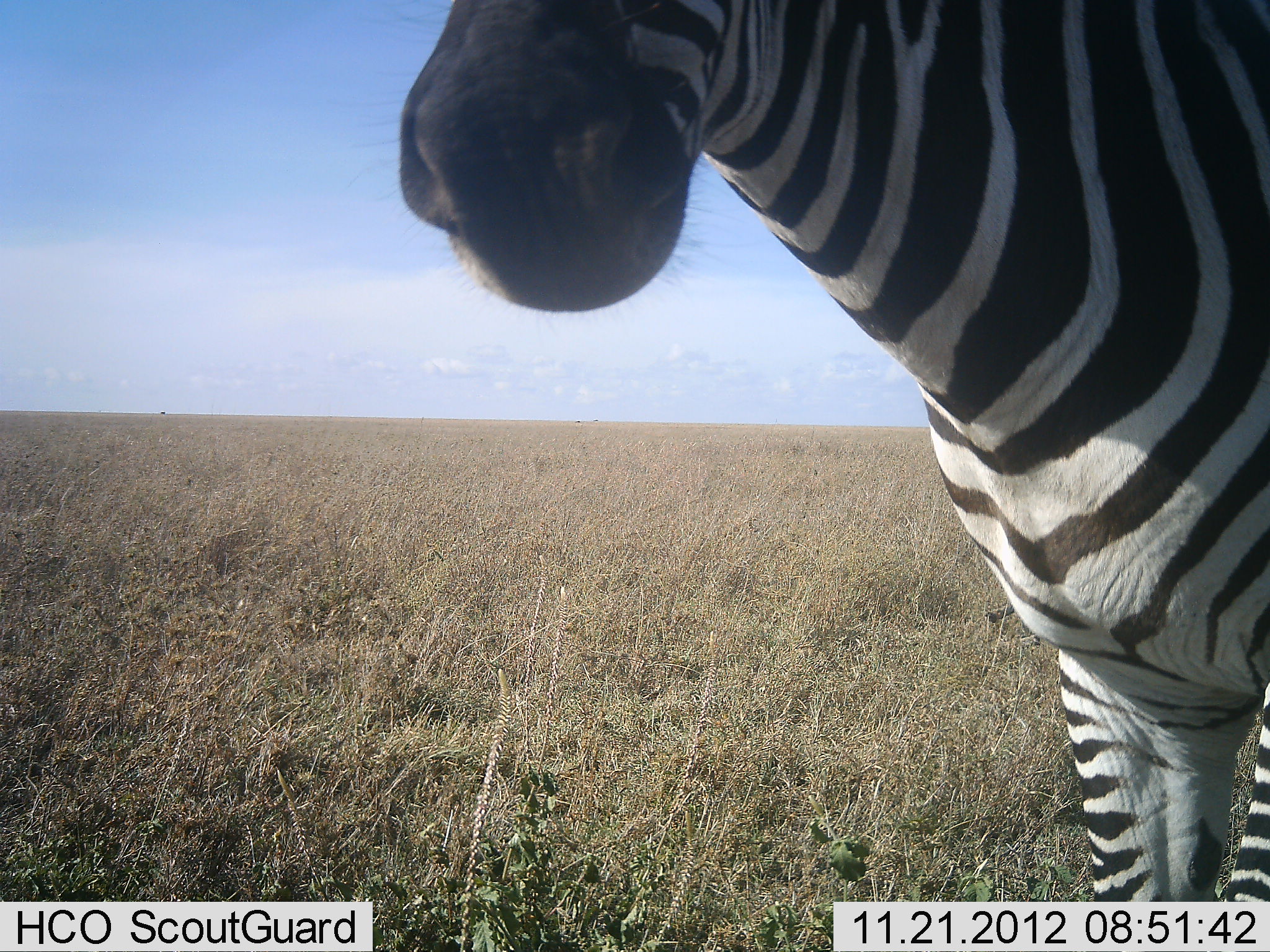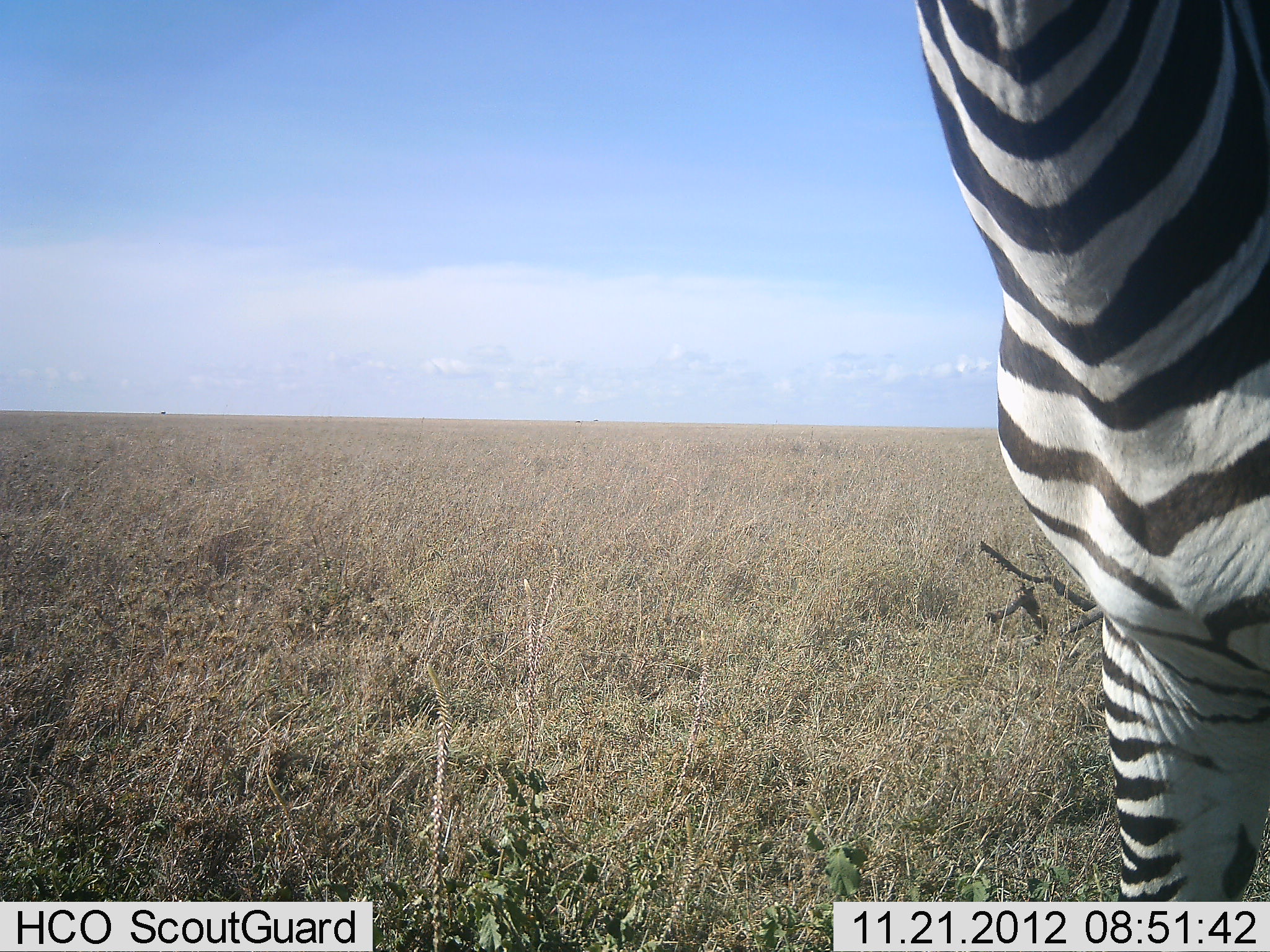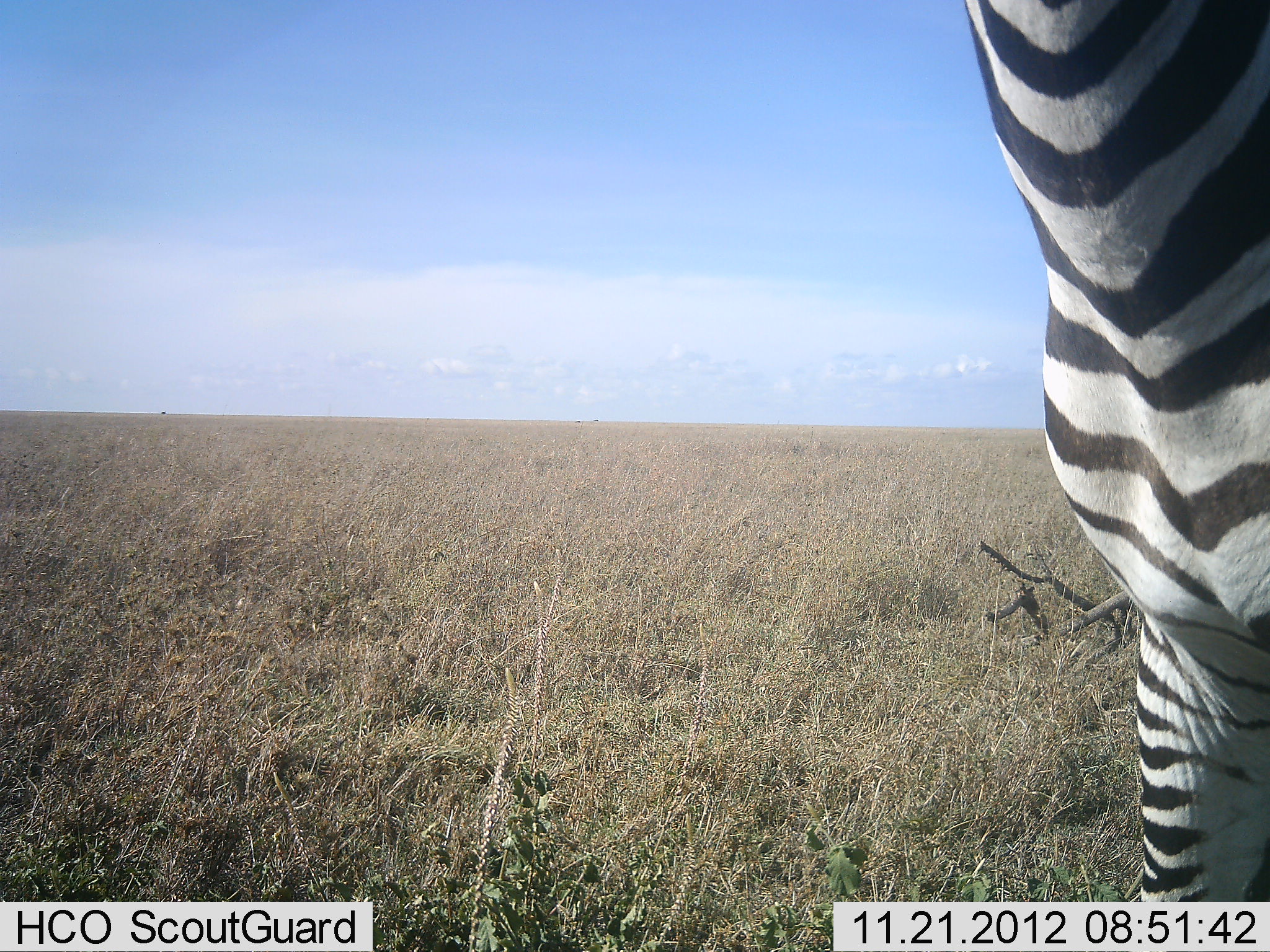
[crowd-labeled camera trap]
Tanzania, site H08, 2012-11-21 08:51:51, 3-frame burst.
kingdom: Animalia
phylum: Chordata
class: Mammalia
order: Perissodactyla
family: Equidae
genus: Equus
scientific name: Equus quagga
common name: plains zebra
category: zebra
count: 1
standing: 100%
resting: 0%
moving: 10%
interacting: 10%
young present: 0%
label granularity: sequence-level